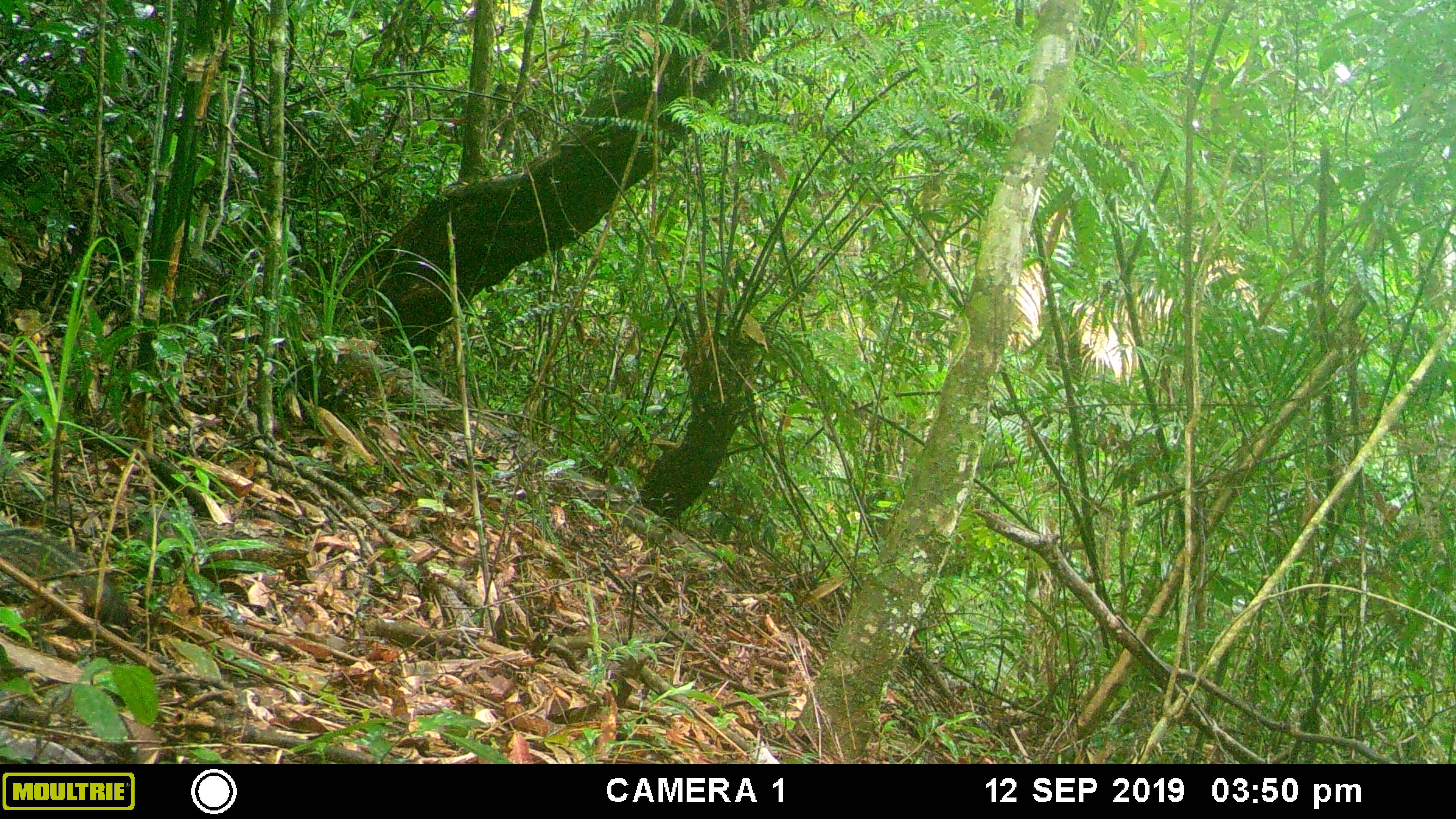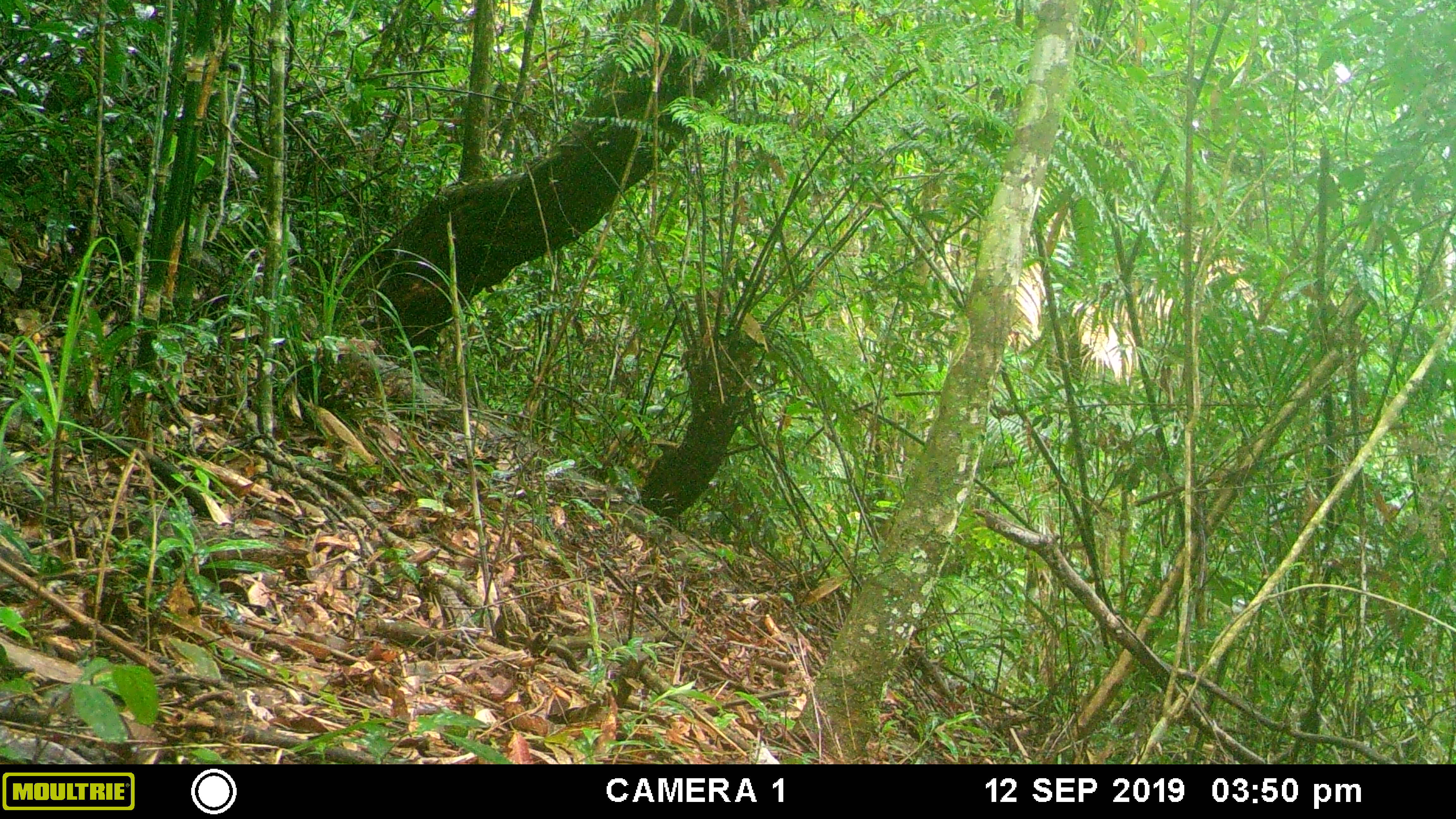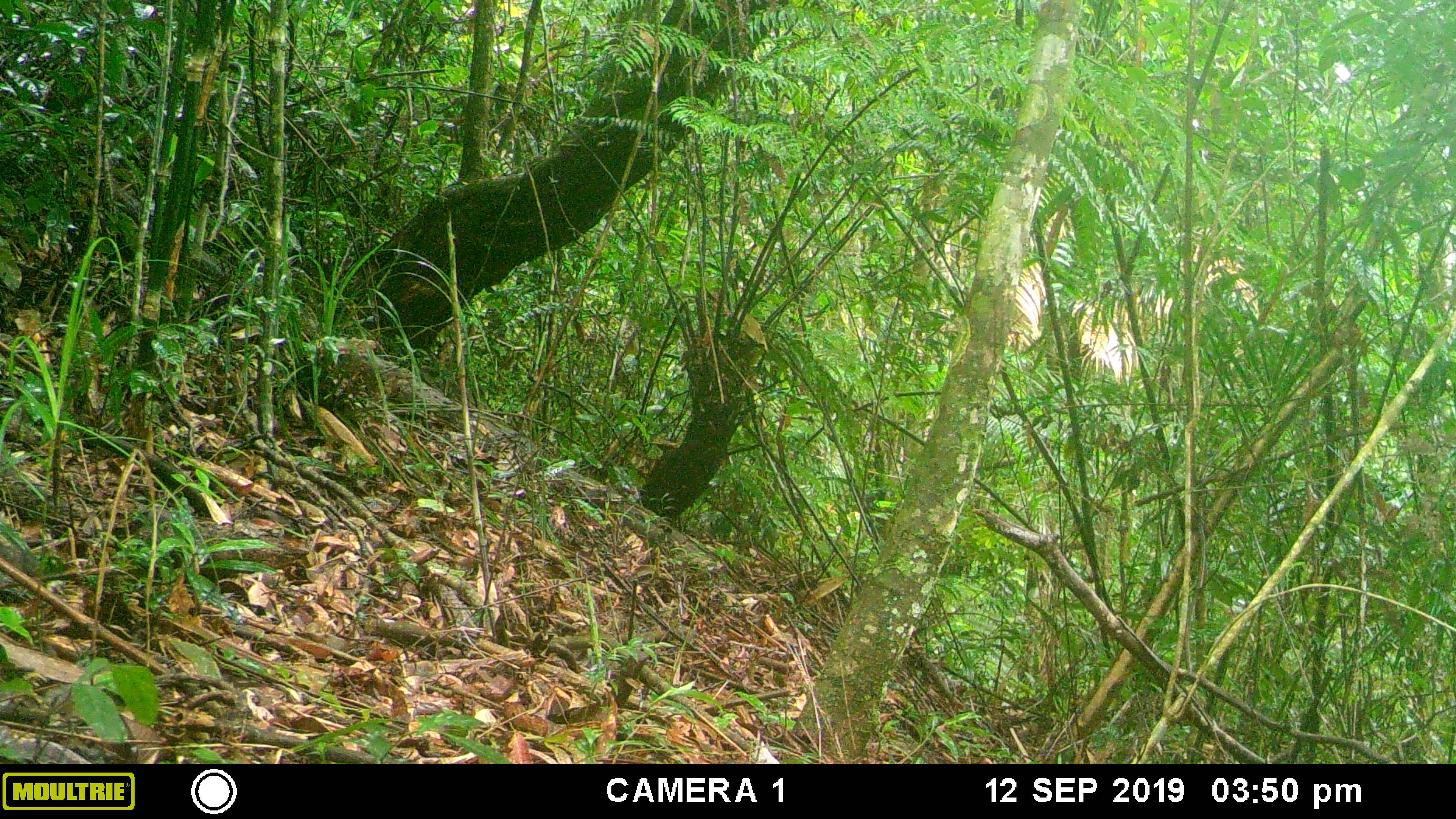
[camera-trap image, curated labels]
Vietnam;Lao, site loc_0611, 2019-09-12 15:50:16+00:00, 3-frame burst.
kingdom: Animalia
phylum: Chordata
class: Mammalia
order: Rodentia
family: Sciuridae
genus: Dremomys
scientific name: Dremomys rufigenis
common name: red-cheeked squirrel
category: red cheeked squirrel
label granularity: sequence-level